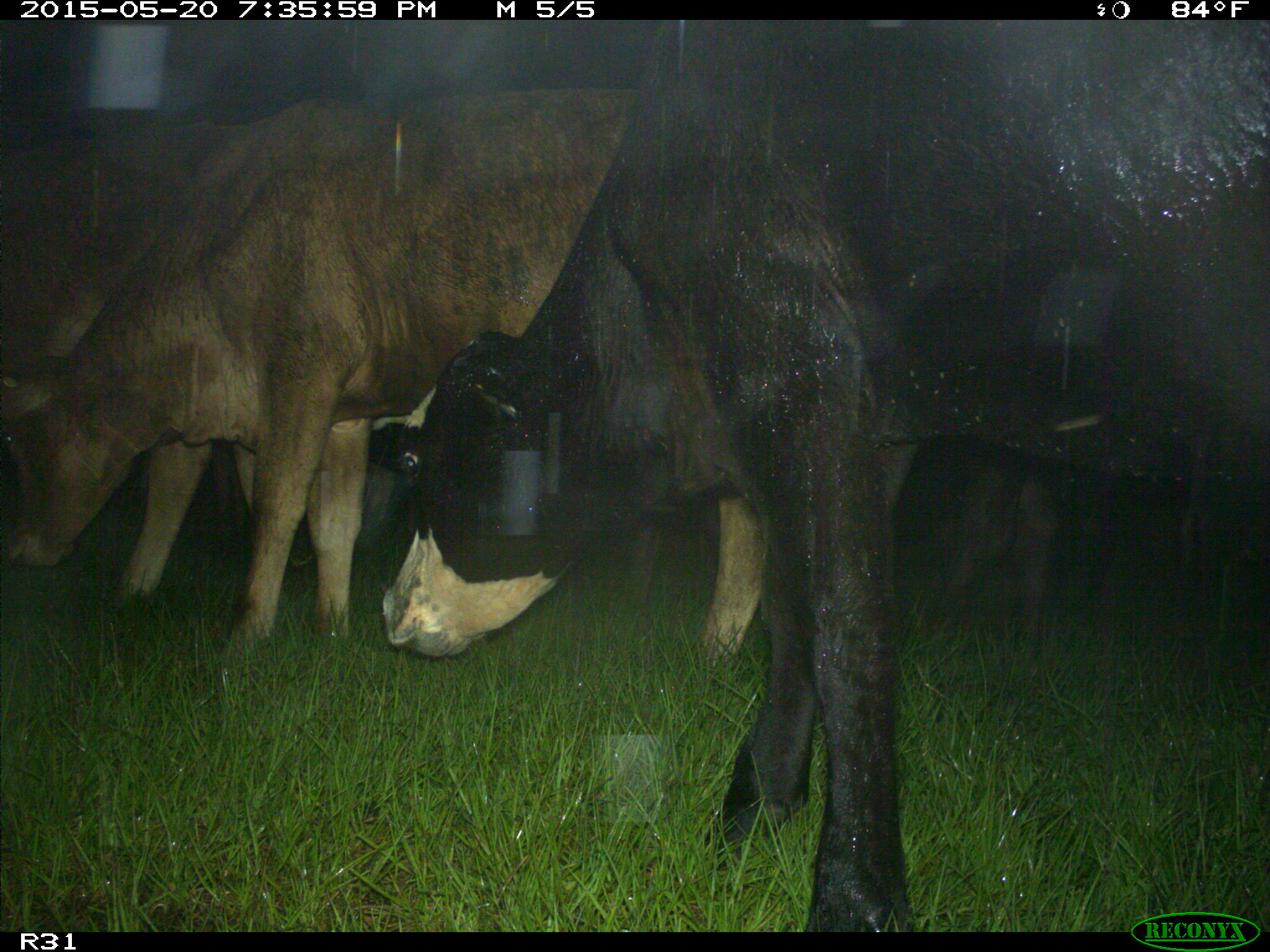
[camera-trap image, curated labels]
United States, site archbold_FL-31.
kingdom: Animalia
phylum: Chordata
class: Mammalia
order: Artiodactyla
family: Bovidae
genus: Bos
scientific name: Bos taurus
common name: domestic cow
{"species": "Bos taurus (domestic cow)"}